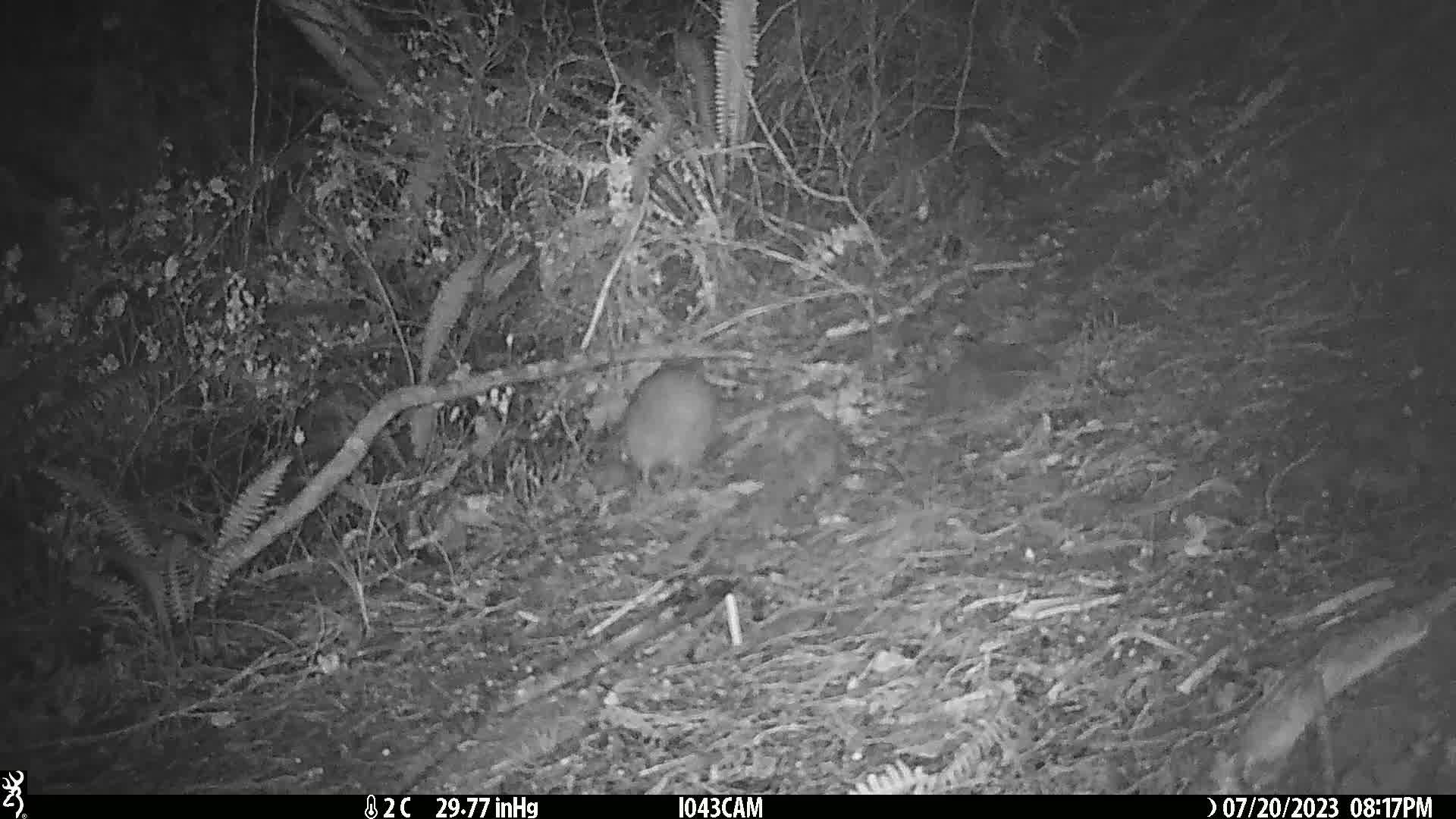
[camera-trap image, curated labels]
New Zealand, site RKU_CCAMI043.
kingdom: Animalia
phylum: Chordata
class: Aves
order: Apterygiformes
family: Apterygidae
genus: Apteryx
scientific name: Apteryx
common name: kiwi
Kiwi (Apteryx).